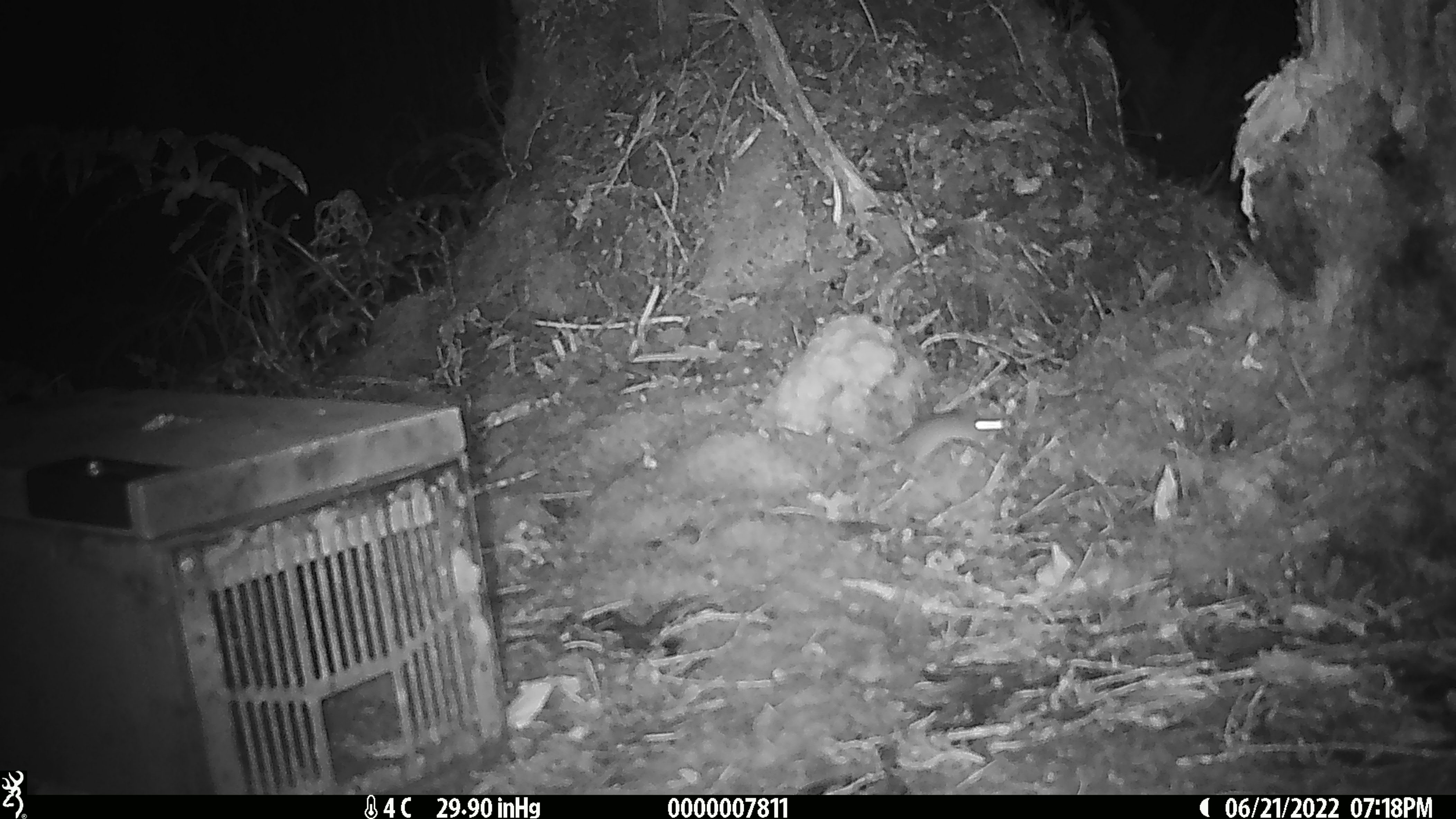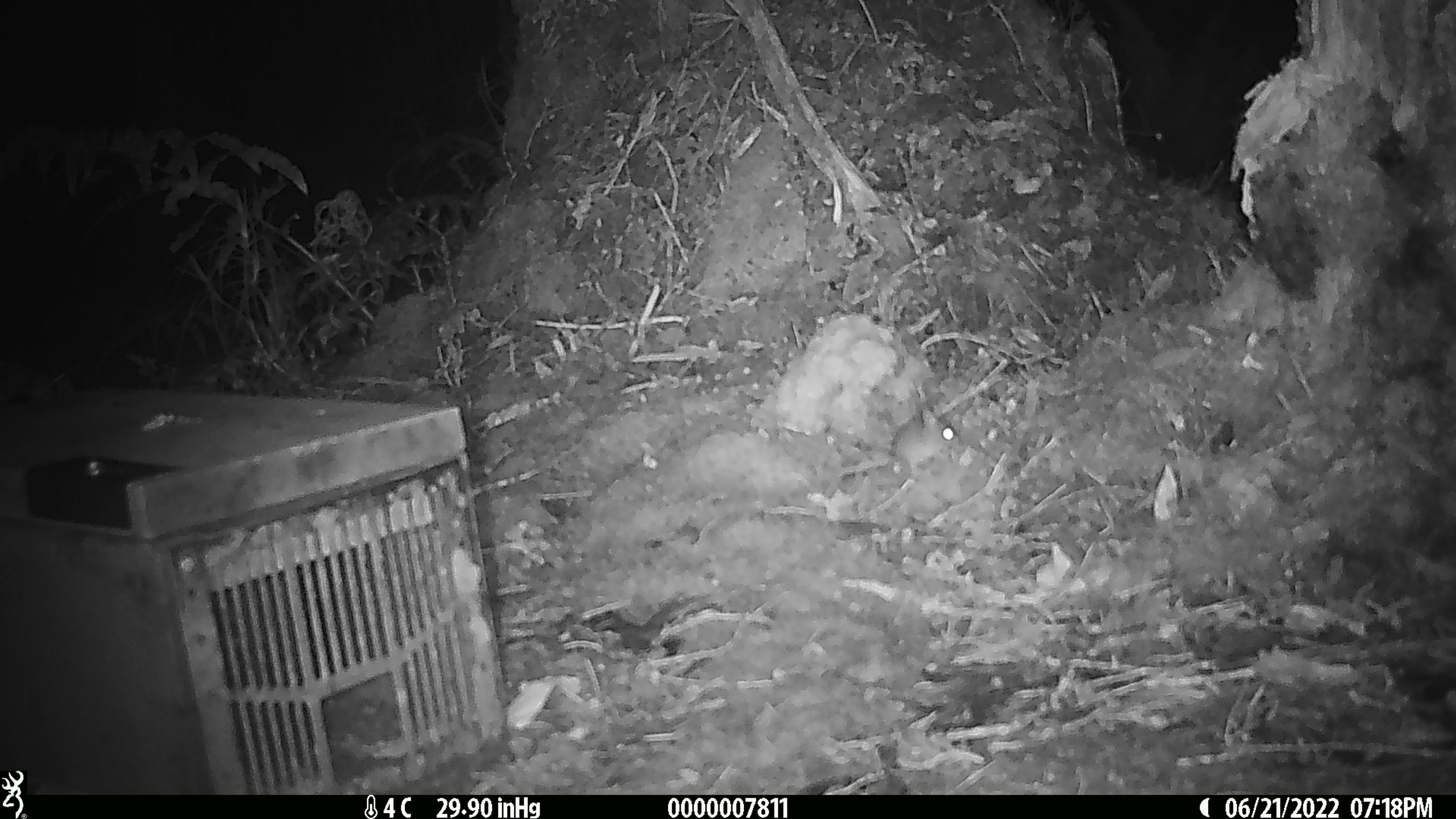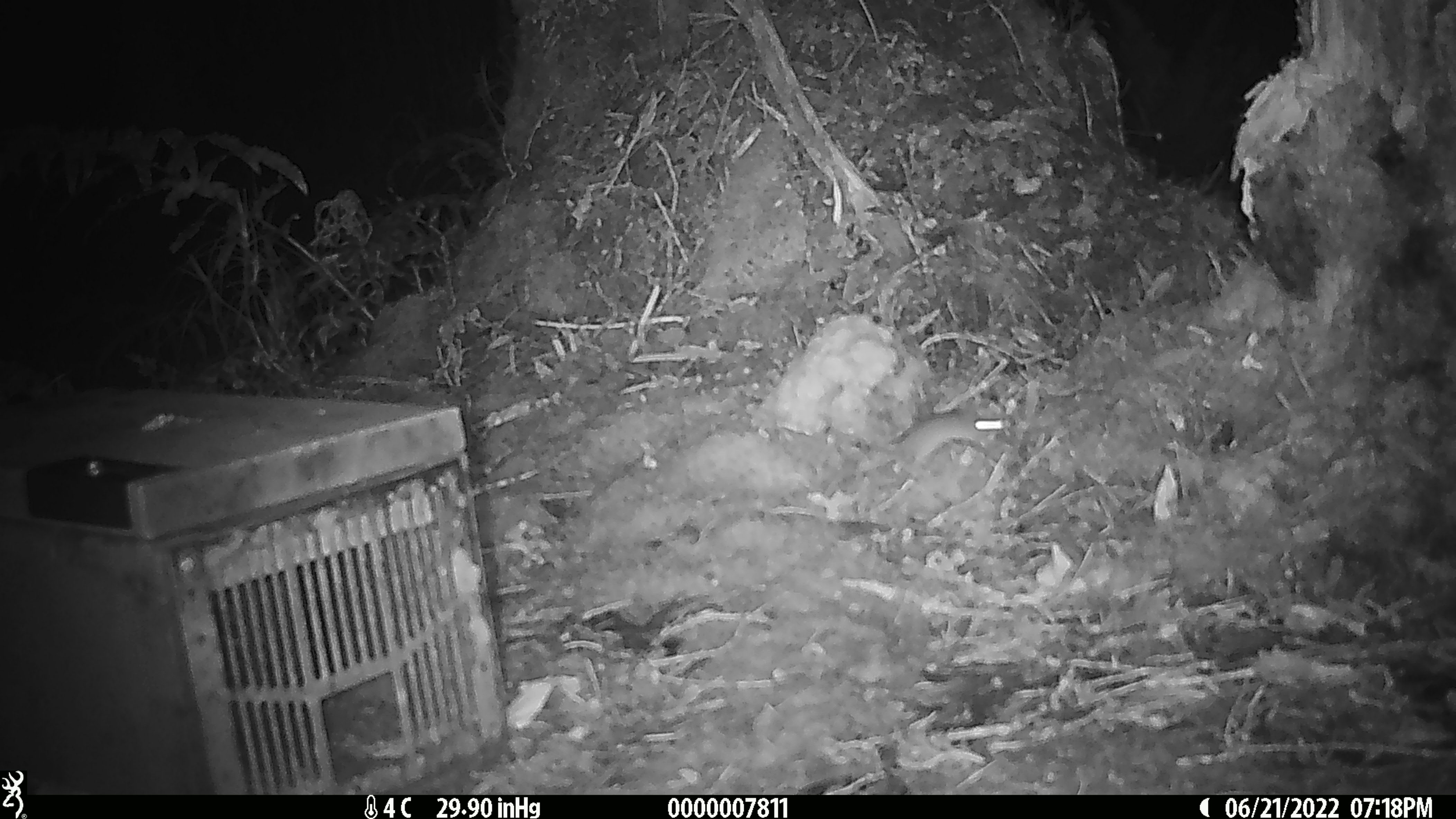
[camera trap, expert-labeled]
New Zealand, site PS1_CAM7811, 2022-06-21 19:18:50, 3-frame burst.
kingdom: Animalia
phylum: Chordata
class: Mammalia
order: Rodentia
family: Muridae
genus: Mus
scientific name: Mus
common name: mouse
Mouse (Mus).